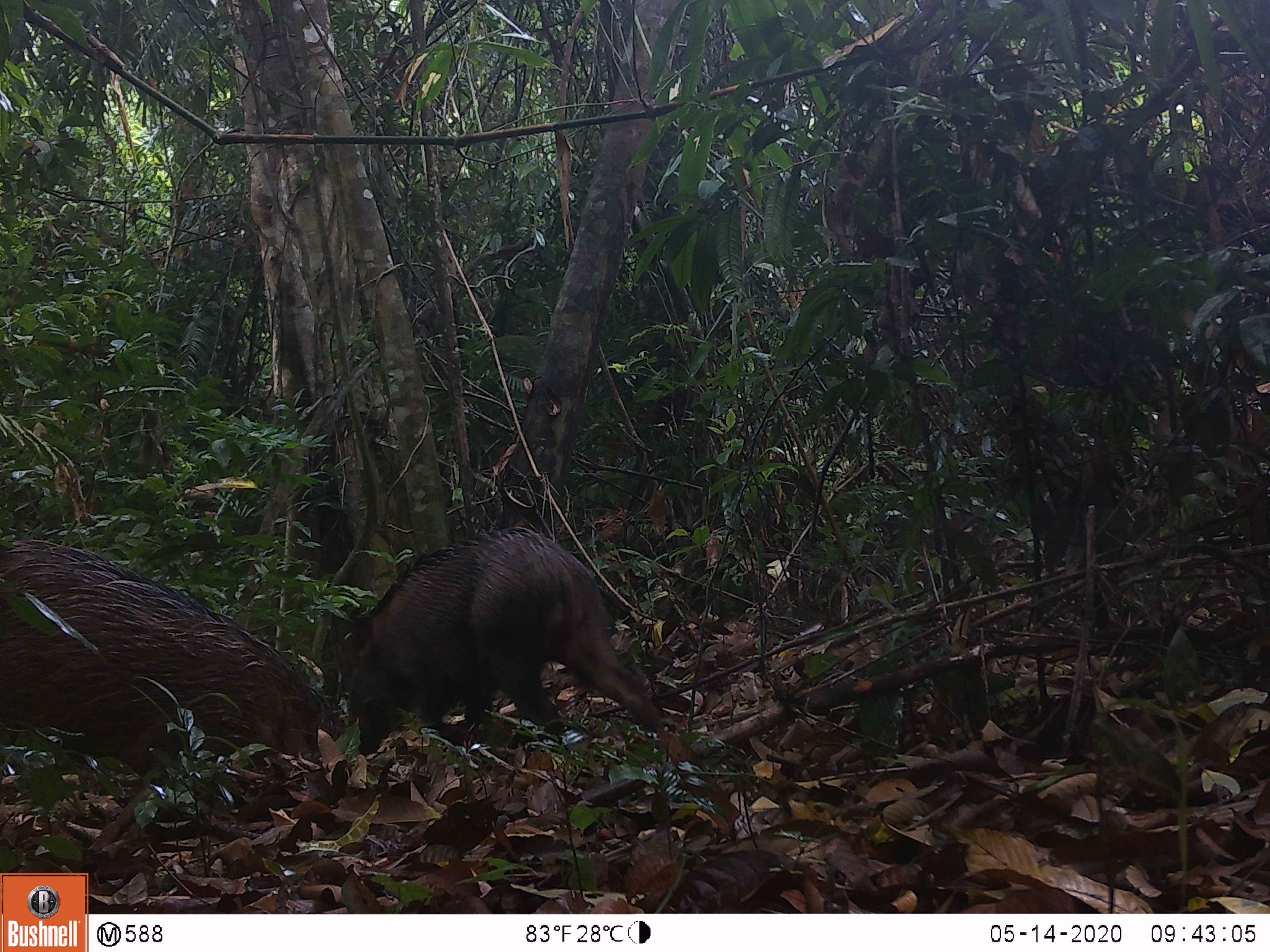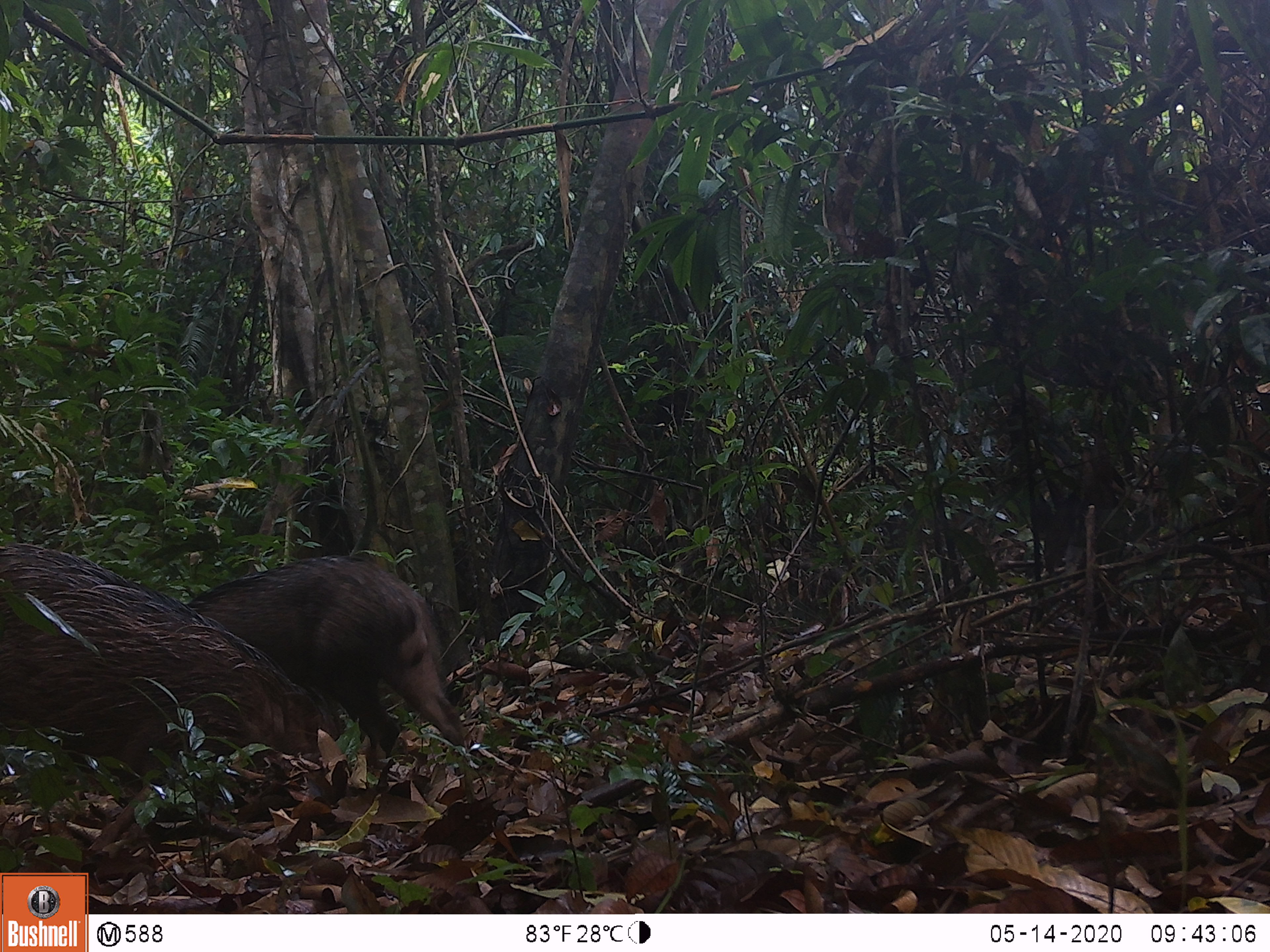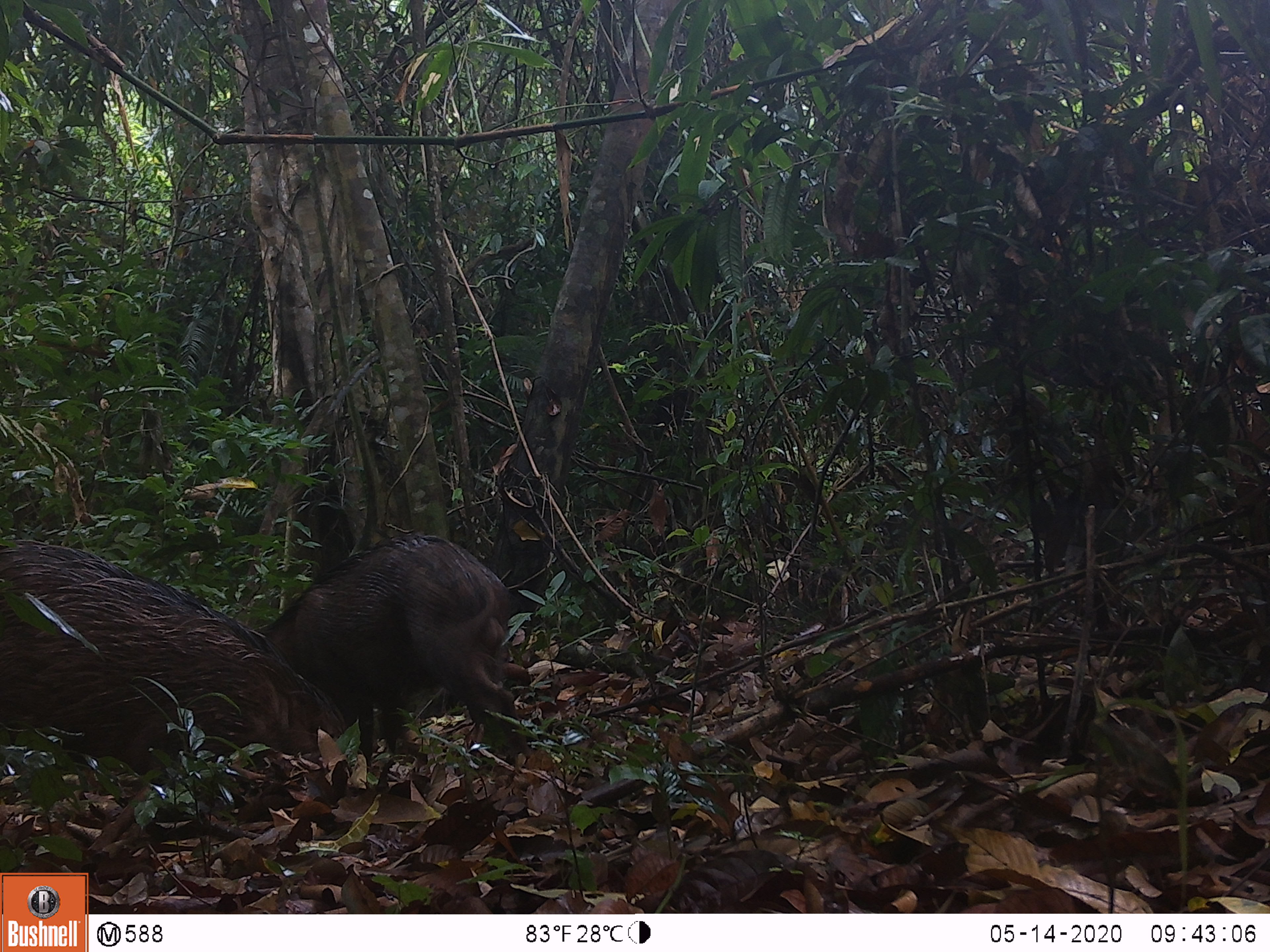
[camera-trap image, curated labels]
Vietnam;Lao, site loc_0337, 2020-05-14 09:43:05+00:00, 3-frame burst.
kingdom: Animalia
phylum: Chordata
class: Mammalia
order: Artiodactyla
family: Suidae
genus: Sus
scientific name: Sus scrofa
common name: eurasian wild pig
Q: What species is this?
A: Eurasian wild pig (Sus scrofa).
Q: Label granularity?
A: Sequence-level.